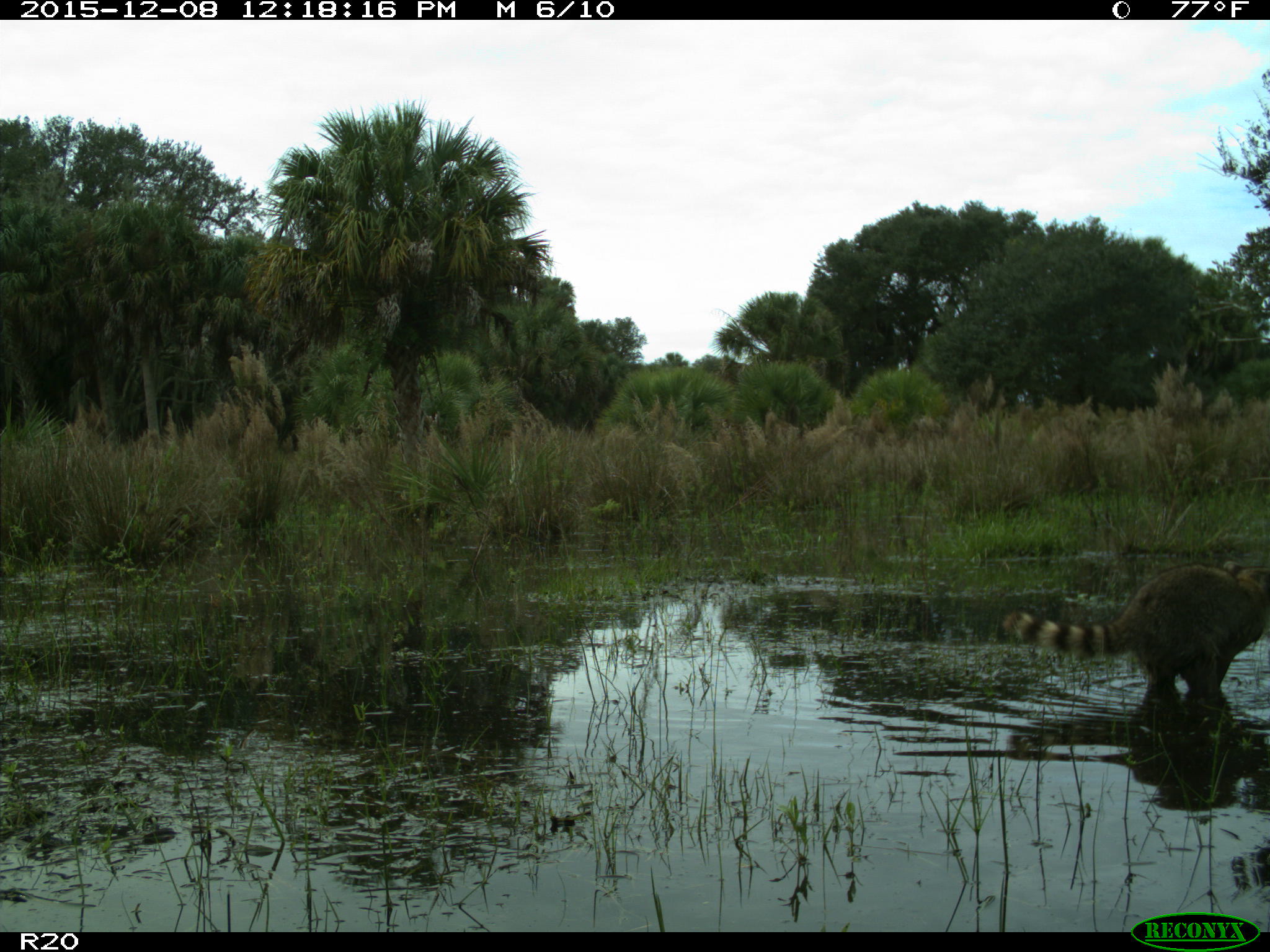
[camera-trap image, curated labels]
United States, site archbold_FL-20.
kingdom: Animalia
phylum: Chordata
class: Mammalia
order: Carnivora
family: Procyonidae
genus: Procyon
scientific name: Procyon lotor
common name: common raccoon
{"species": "Procyon lotor (common raccoon)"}